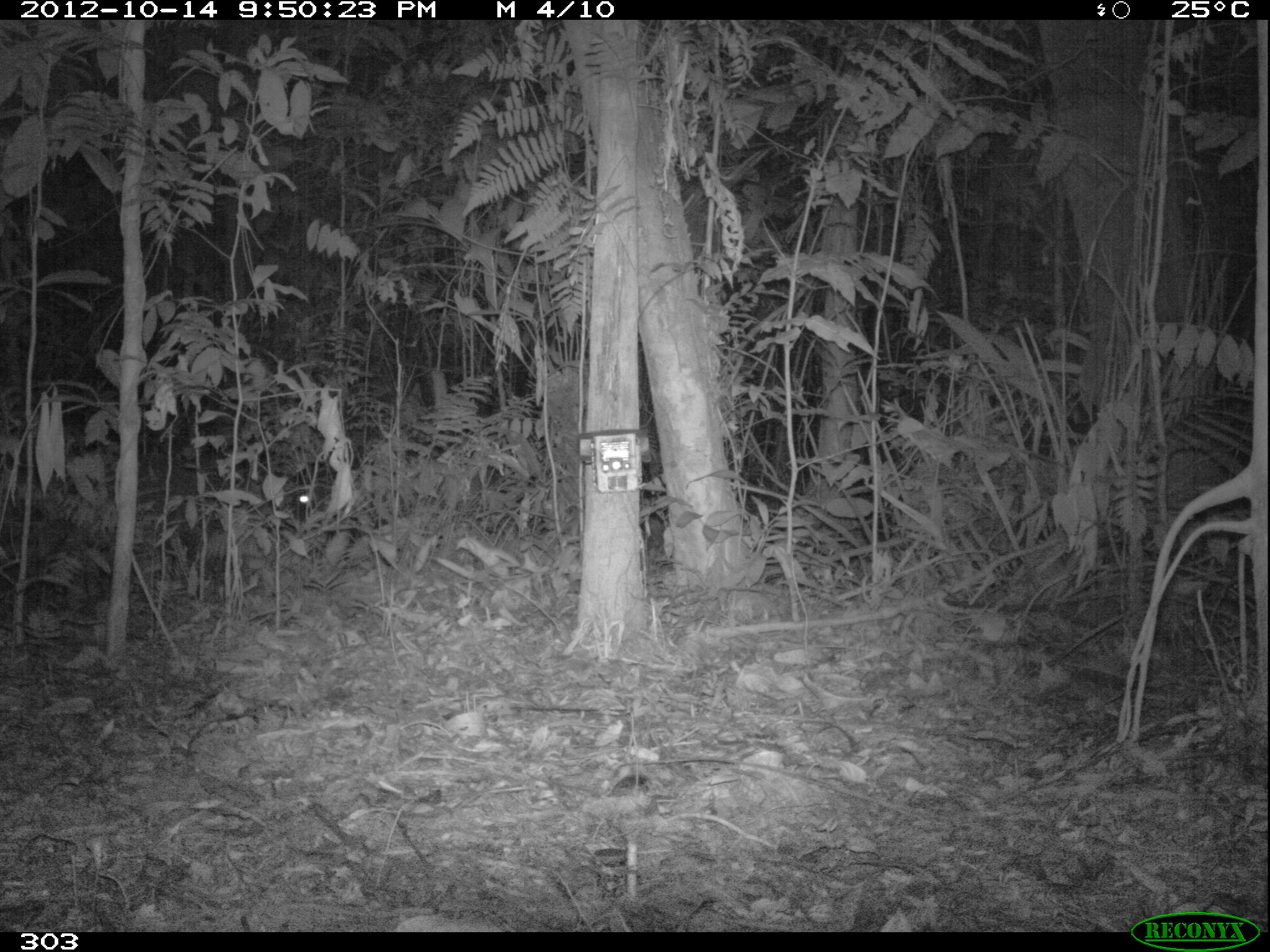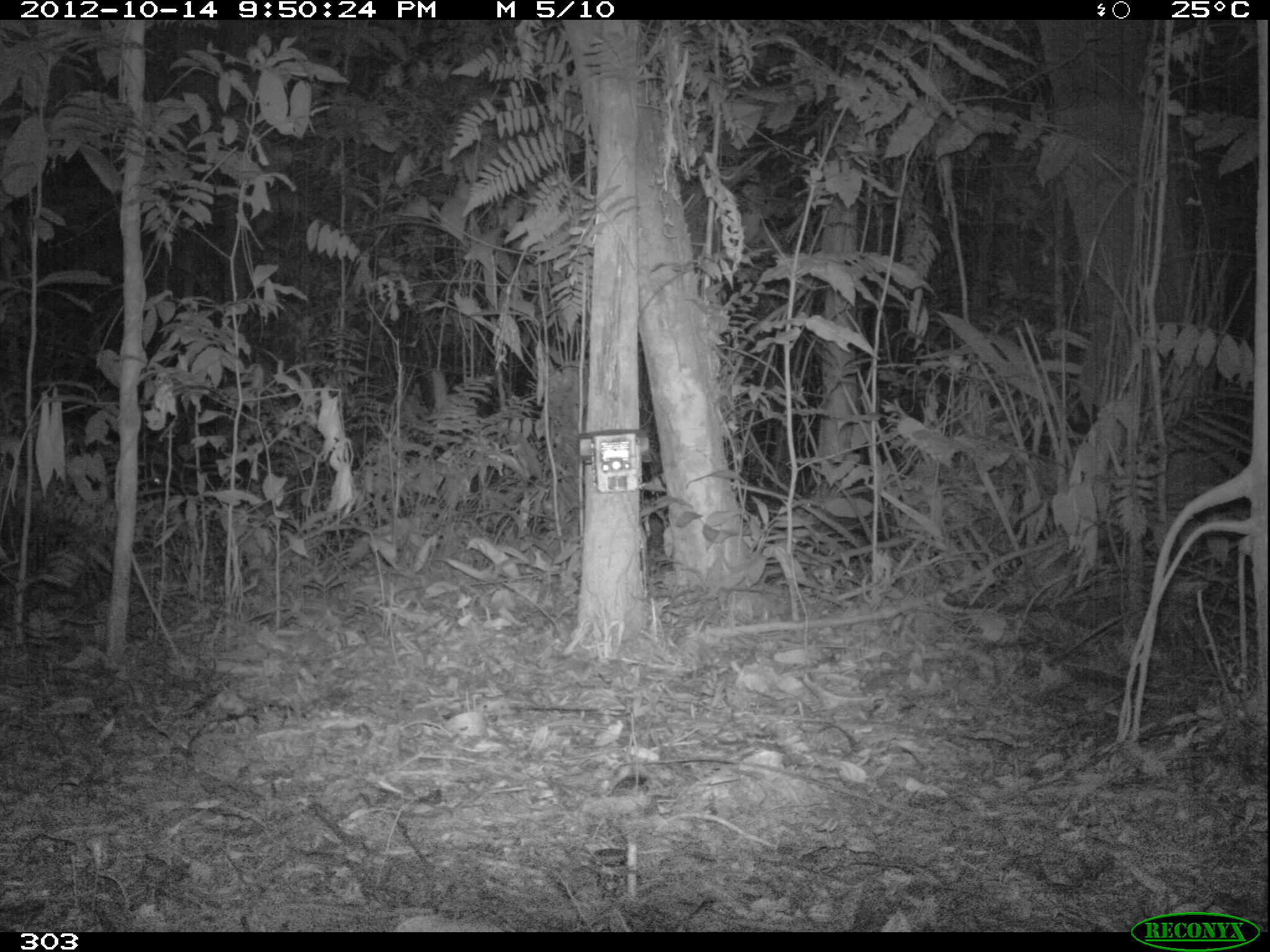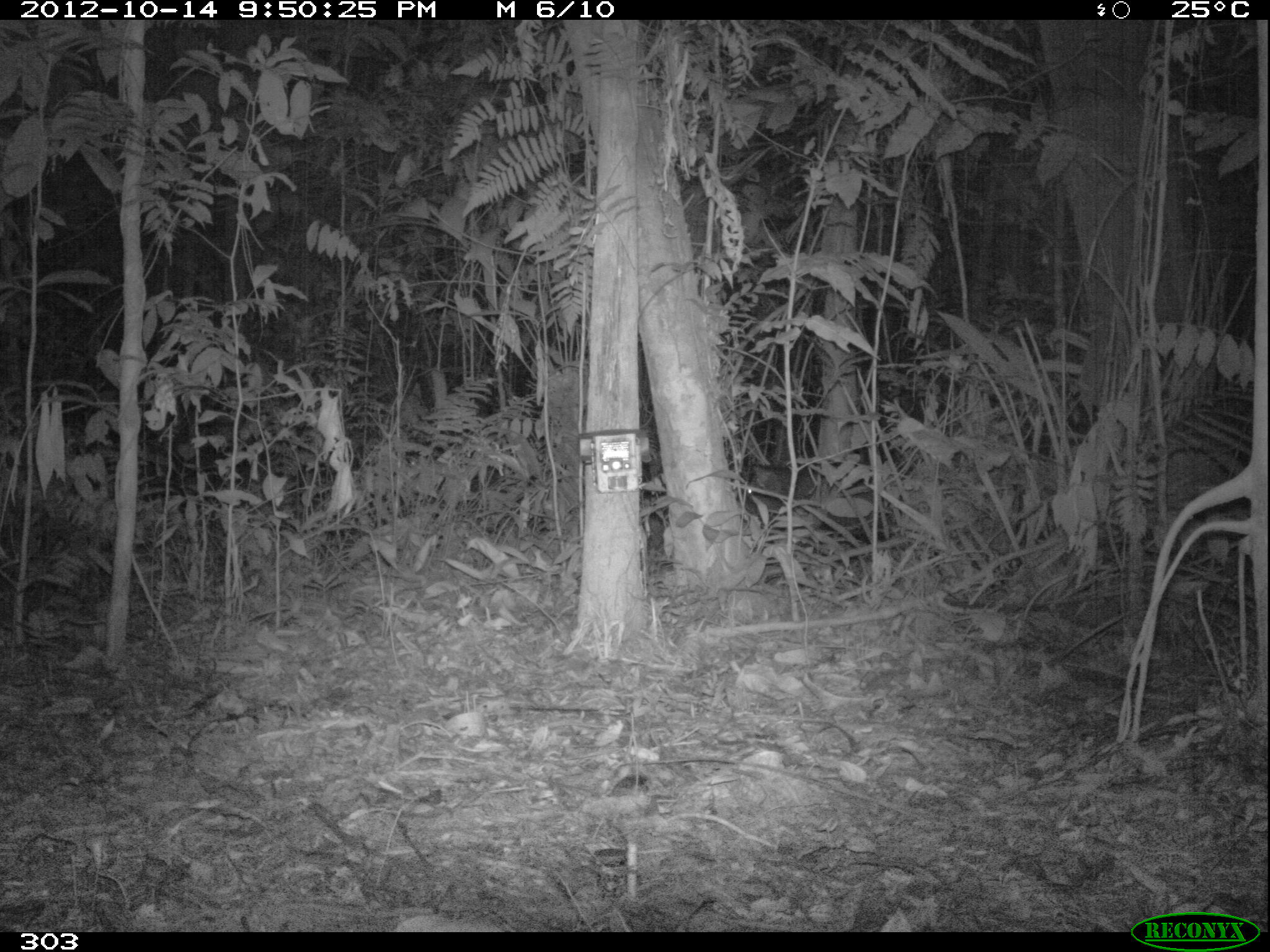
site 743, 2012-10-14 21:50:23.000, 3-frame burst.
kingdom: Animalia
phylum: Chordata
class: Mammalia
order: Artiodactyla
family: Tayassuidae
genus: Tayassu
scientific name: Tayassu pecari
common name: white-lipped peccary